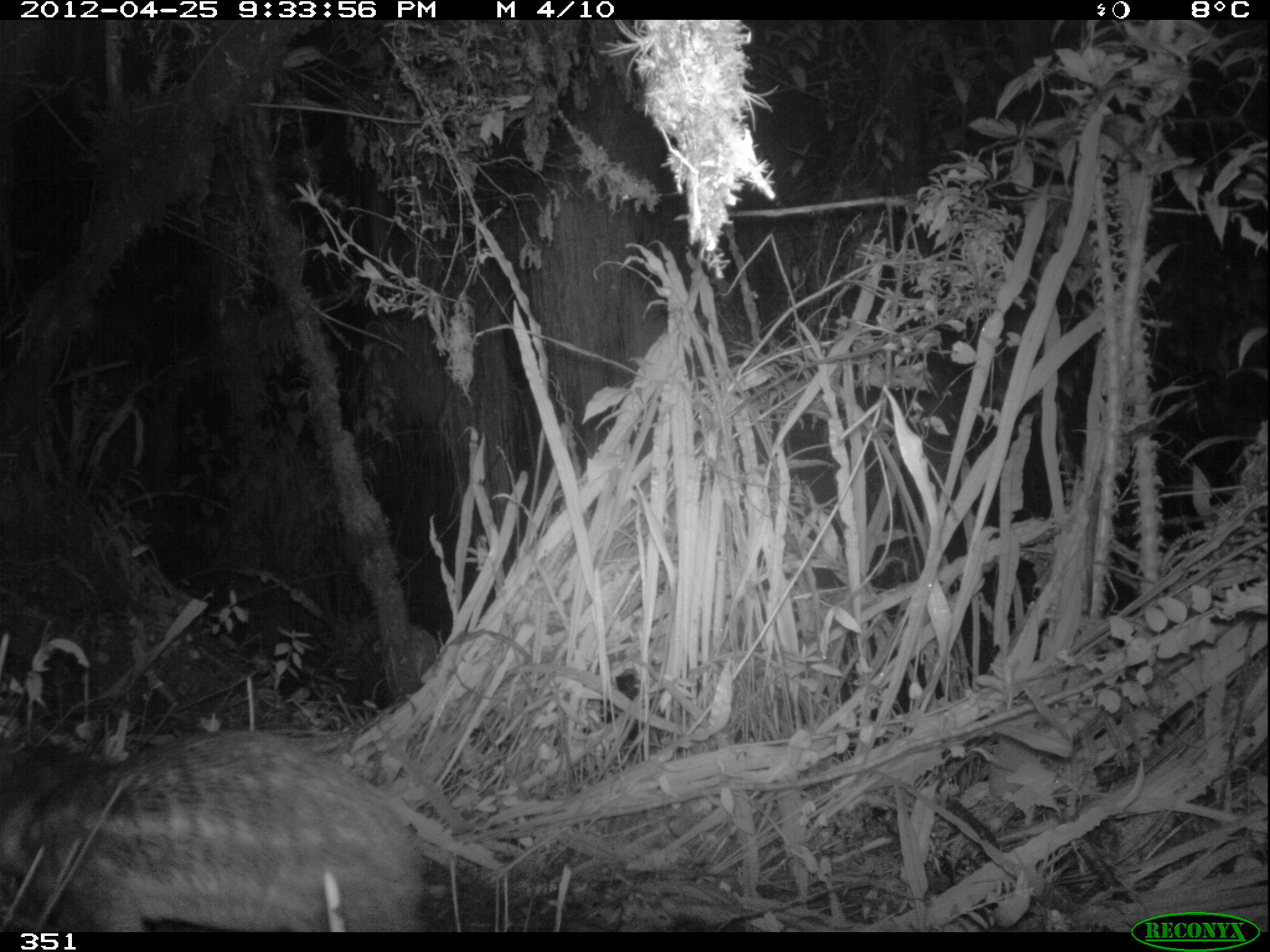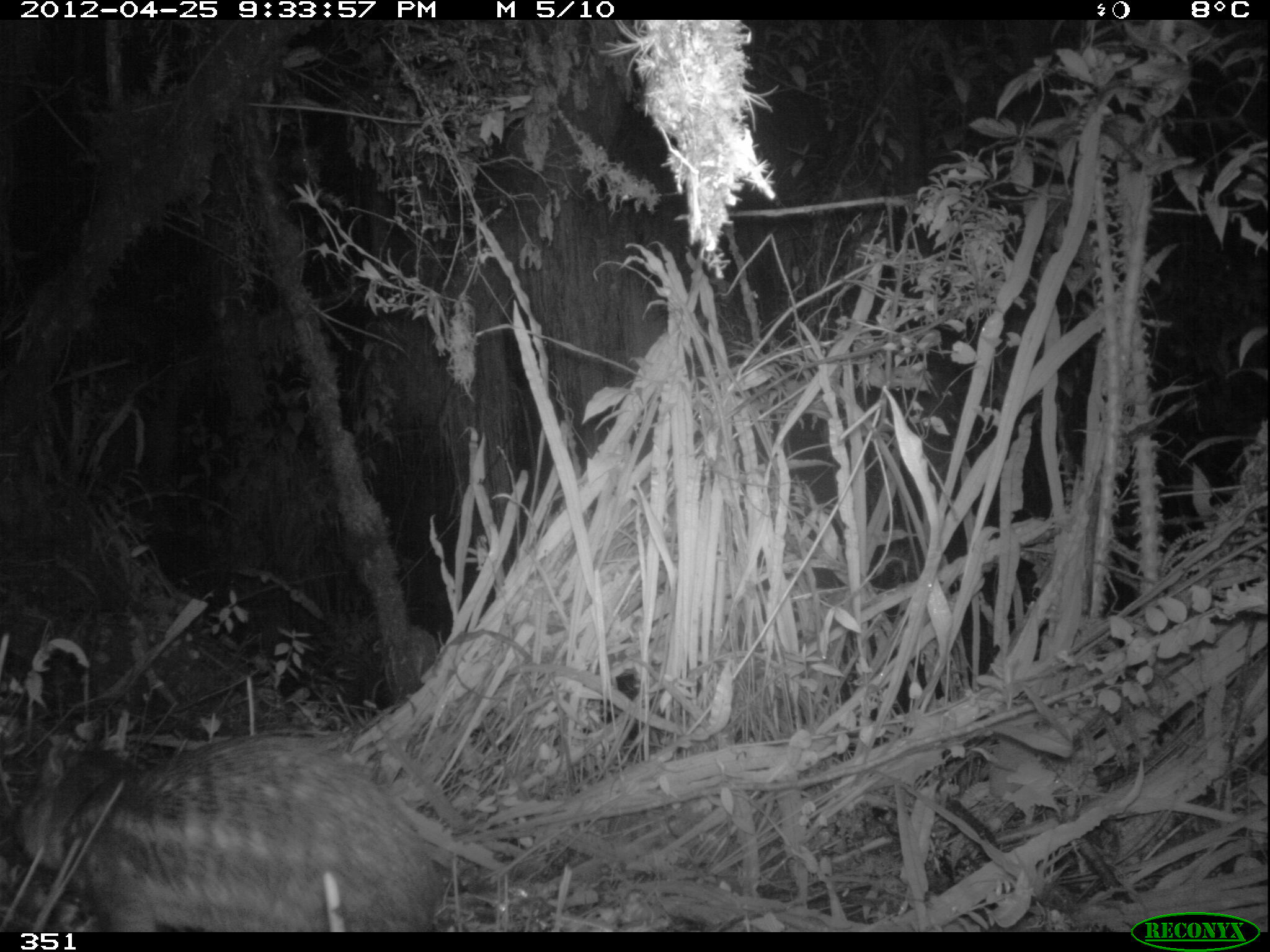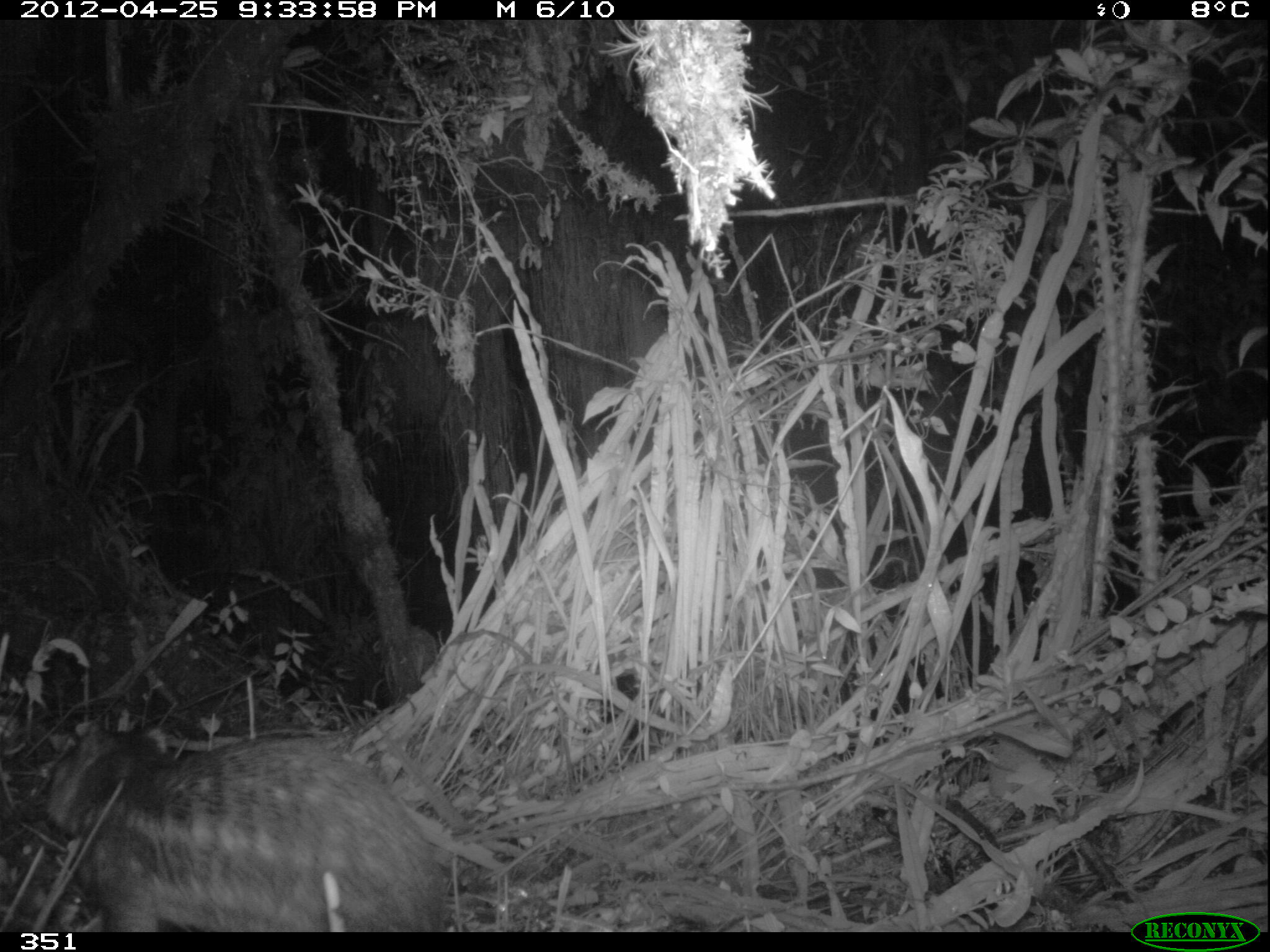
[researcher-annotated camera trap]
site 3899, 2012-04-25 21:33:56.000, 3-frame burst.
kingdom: Animalia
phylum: Chordata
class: Mammalia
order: Rodentia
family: Cuniculidae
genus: Cuniculus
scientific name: Cuniculus taczanowskii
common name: mountain paca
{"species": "Cuniculus taczanowskii (mountain paca)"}